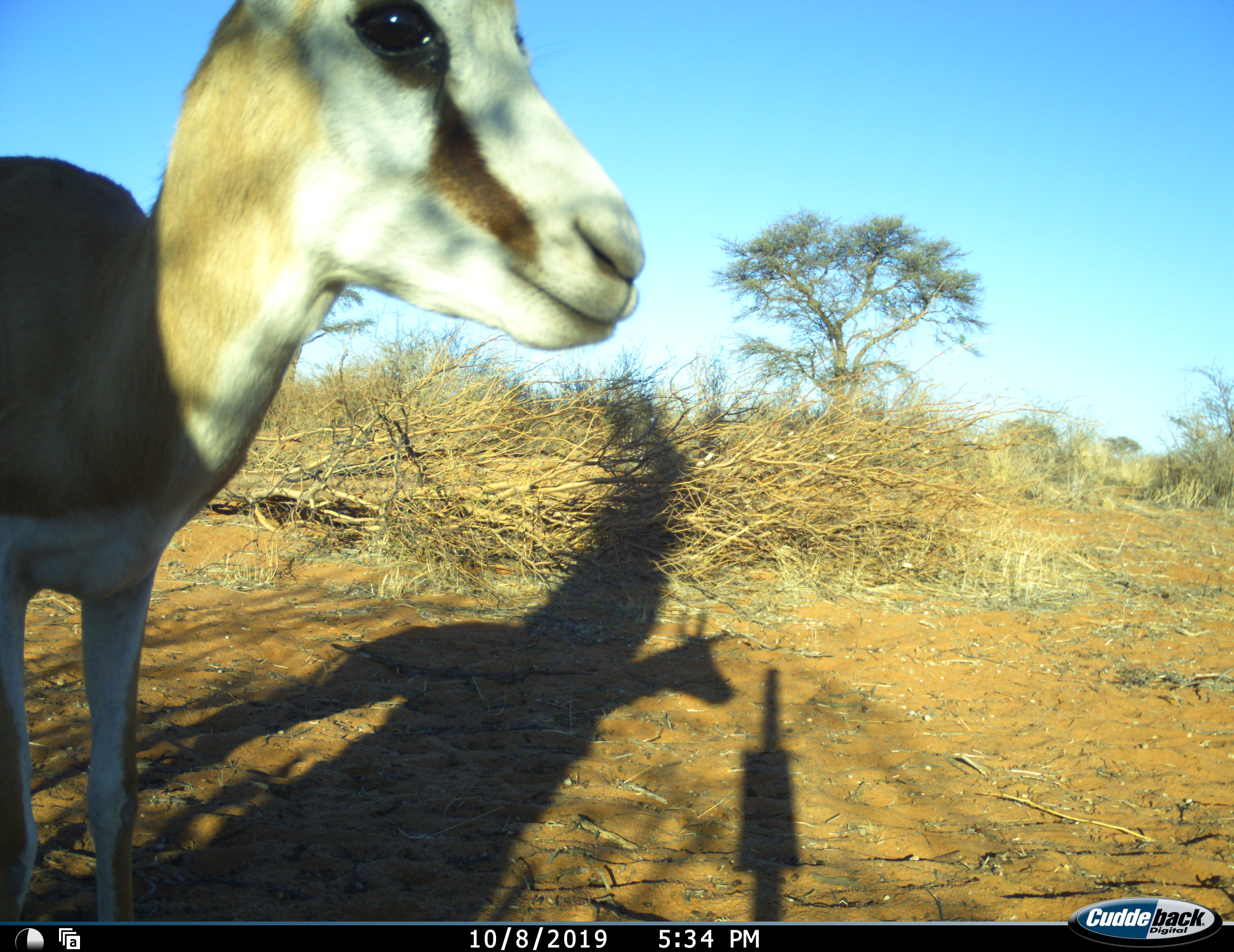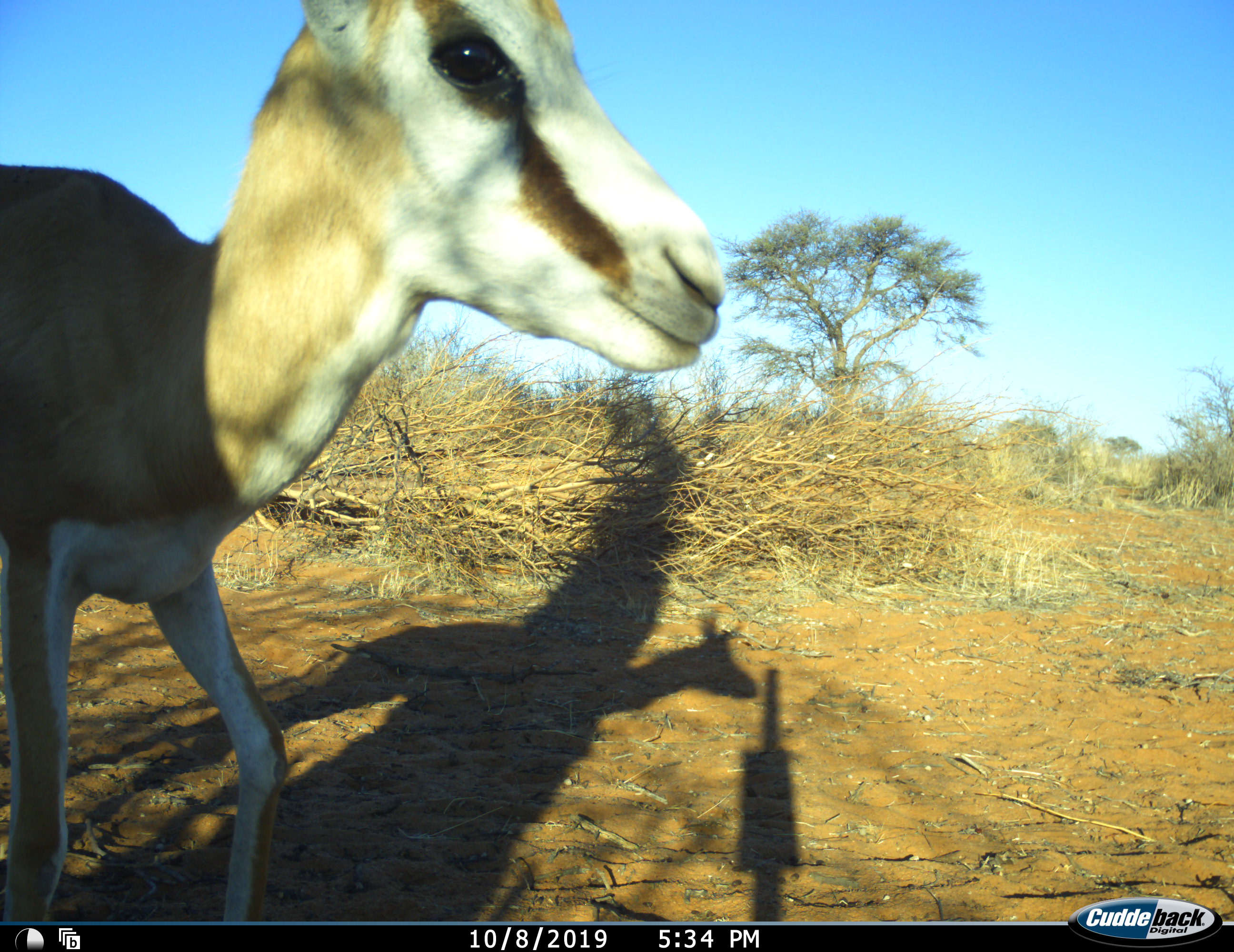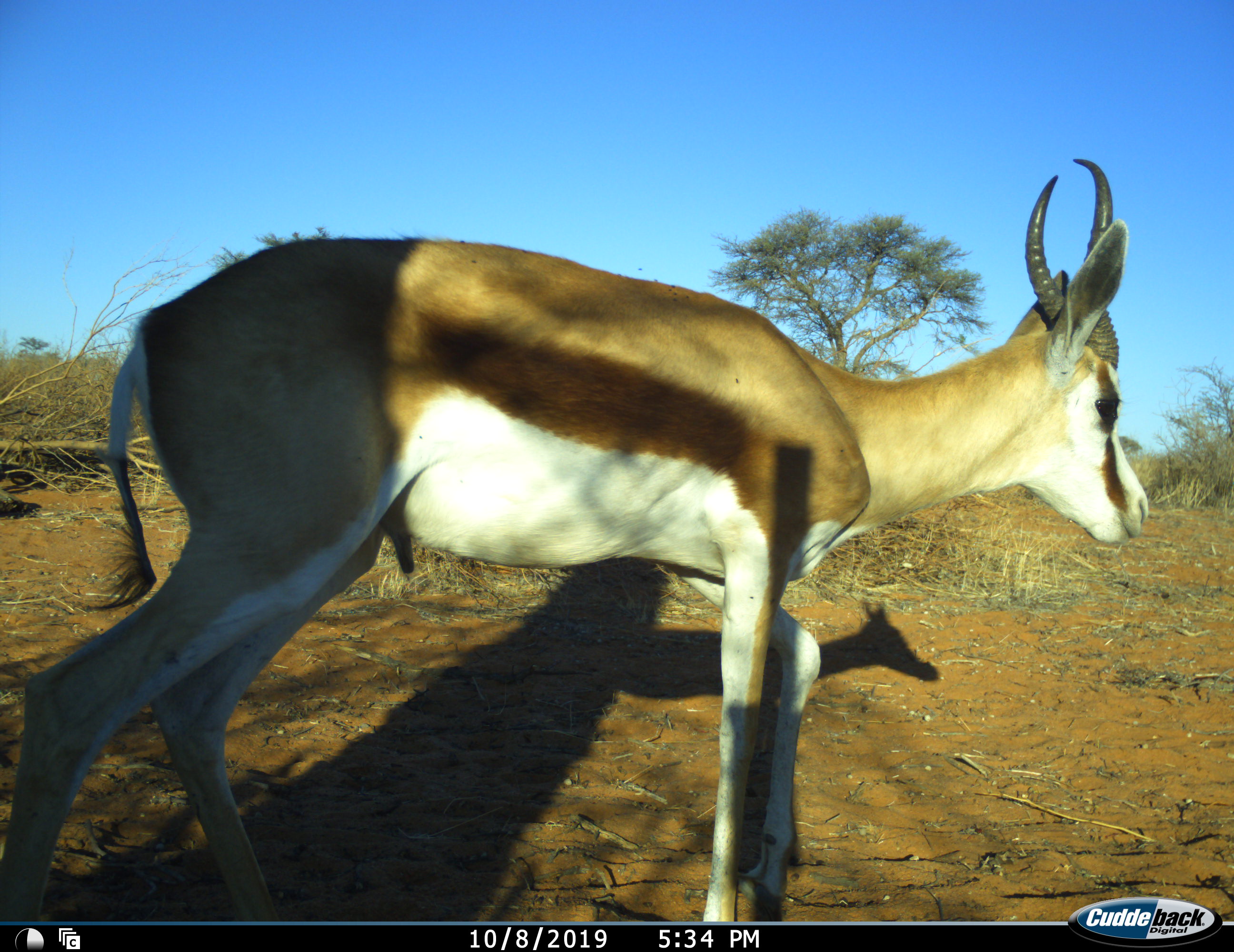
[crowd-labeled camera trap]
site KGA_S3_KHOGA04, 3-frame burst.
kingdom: Animalia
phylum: Chordata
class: Mammalia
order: Artiodactyla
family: Bovidae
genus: Antidorcas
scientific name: Antidorcas marsupialis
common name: springbok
Springbok (Antidorcas marsupialis), count 1. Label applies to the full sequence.